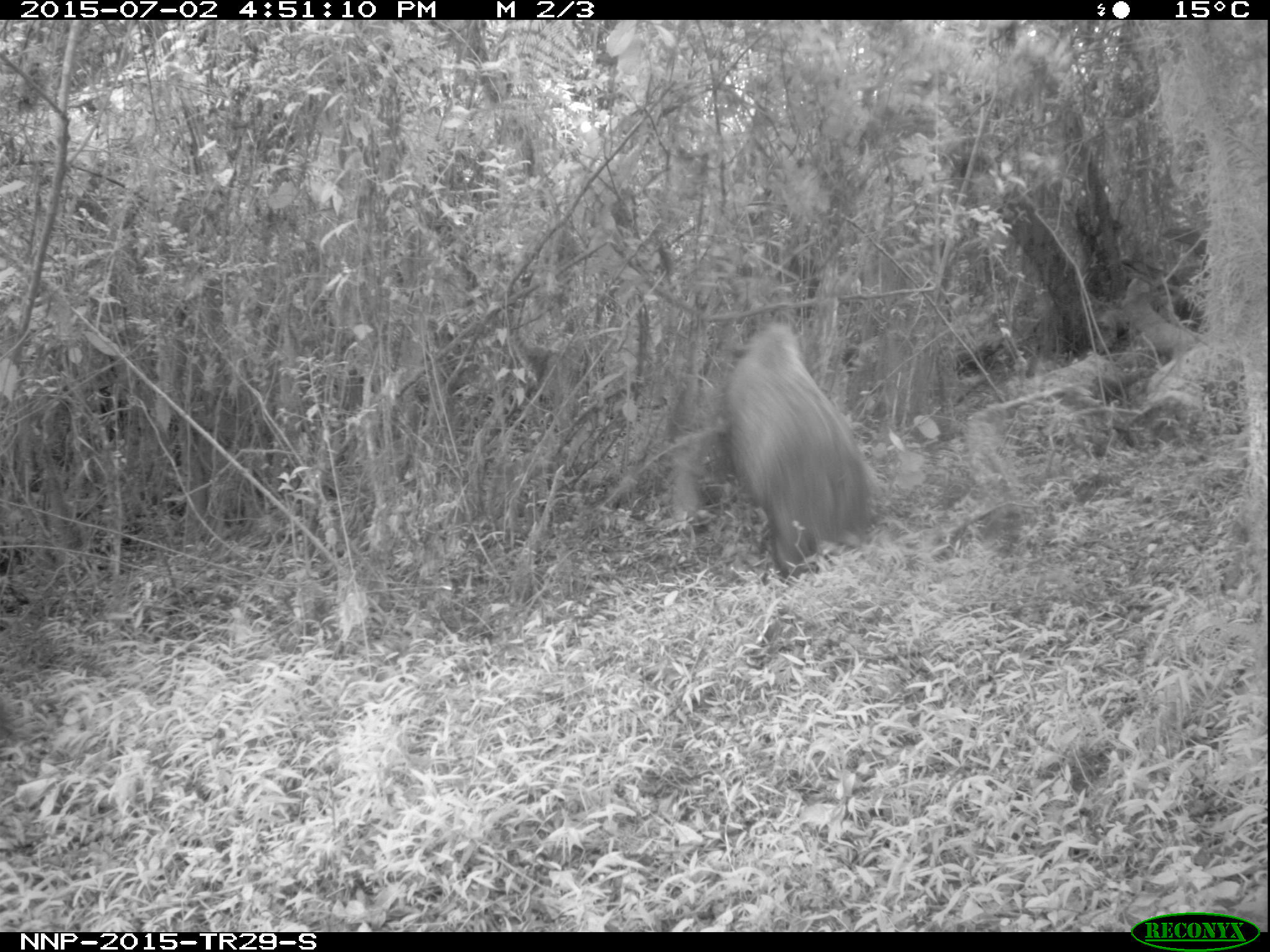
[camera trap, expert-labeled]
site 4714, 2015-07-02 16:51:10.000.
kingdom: Animalia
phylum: Chordata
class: Mammalia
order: Artiodactyla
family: Suidae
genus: Potamochoerus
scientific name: Potamochoerus larvatus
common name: bushpig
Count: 1.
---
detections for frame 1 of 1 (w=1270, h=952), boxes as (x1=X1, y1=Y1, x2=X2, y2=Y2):
potamochoerus larvatus: (x1=719, y1=323, x2=879, y2=573)